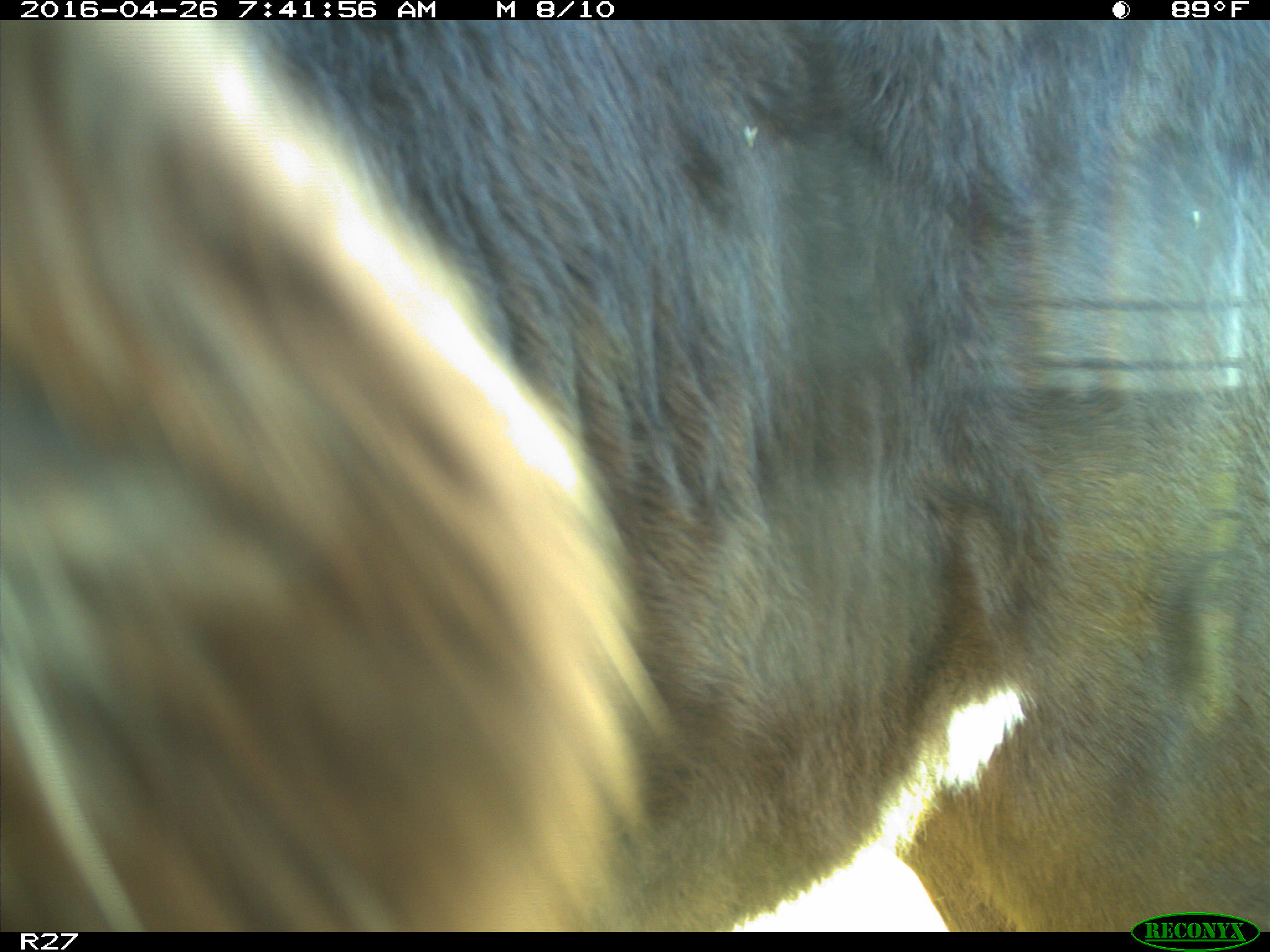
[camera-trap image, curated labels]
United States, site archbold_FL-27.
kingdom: Animalia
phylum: Chordata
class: Mammalia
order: Artiodactyla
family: Bovidae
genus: Bos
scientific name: Bos taurus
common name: domestic cow